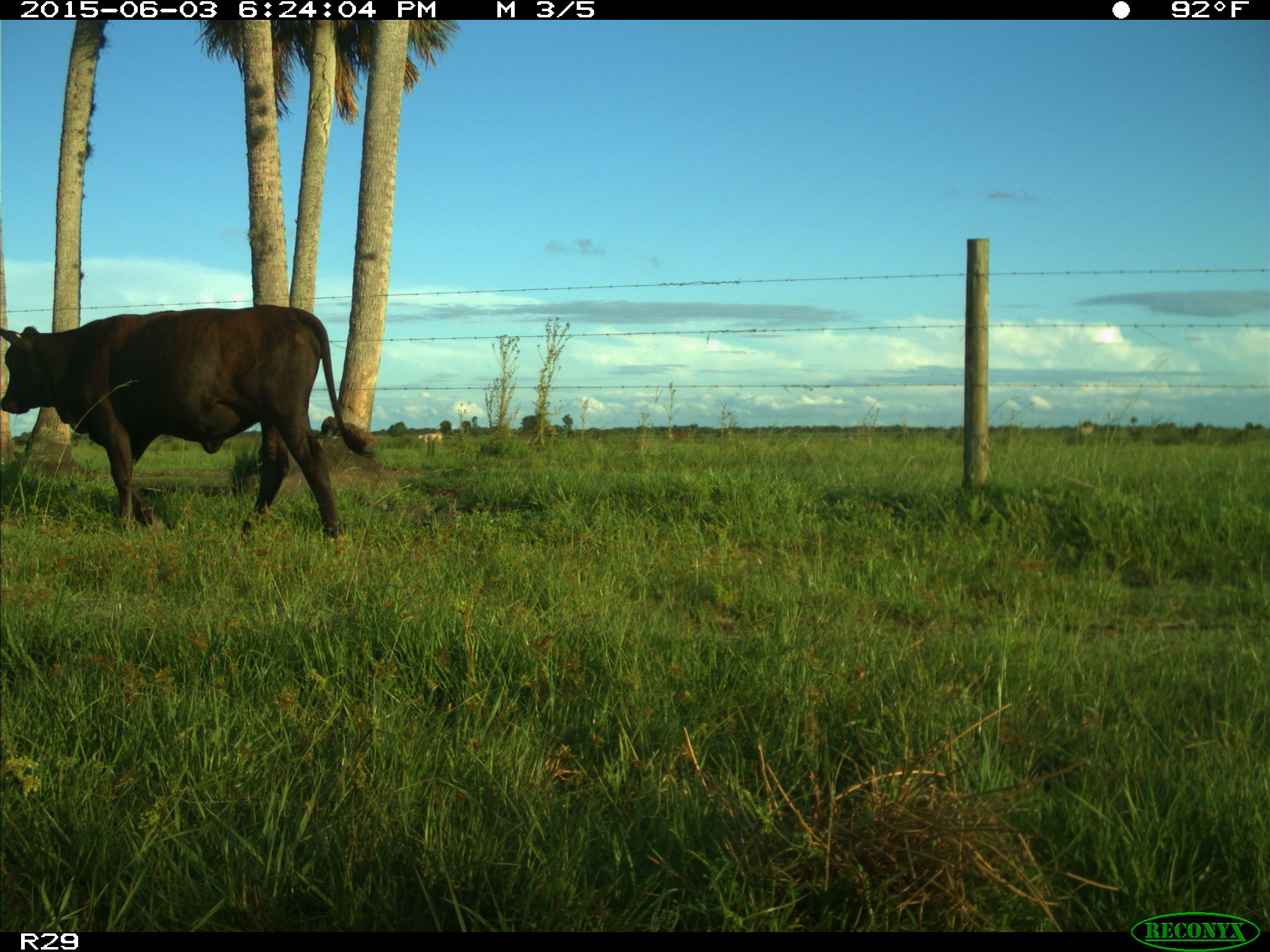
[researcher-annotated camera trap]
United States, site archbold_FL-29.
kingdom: Animalia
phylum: Chordata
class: Mammalia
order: Artiodactyla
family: Bovidae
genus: Bos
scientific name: Bos taurus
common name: domestic cow